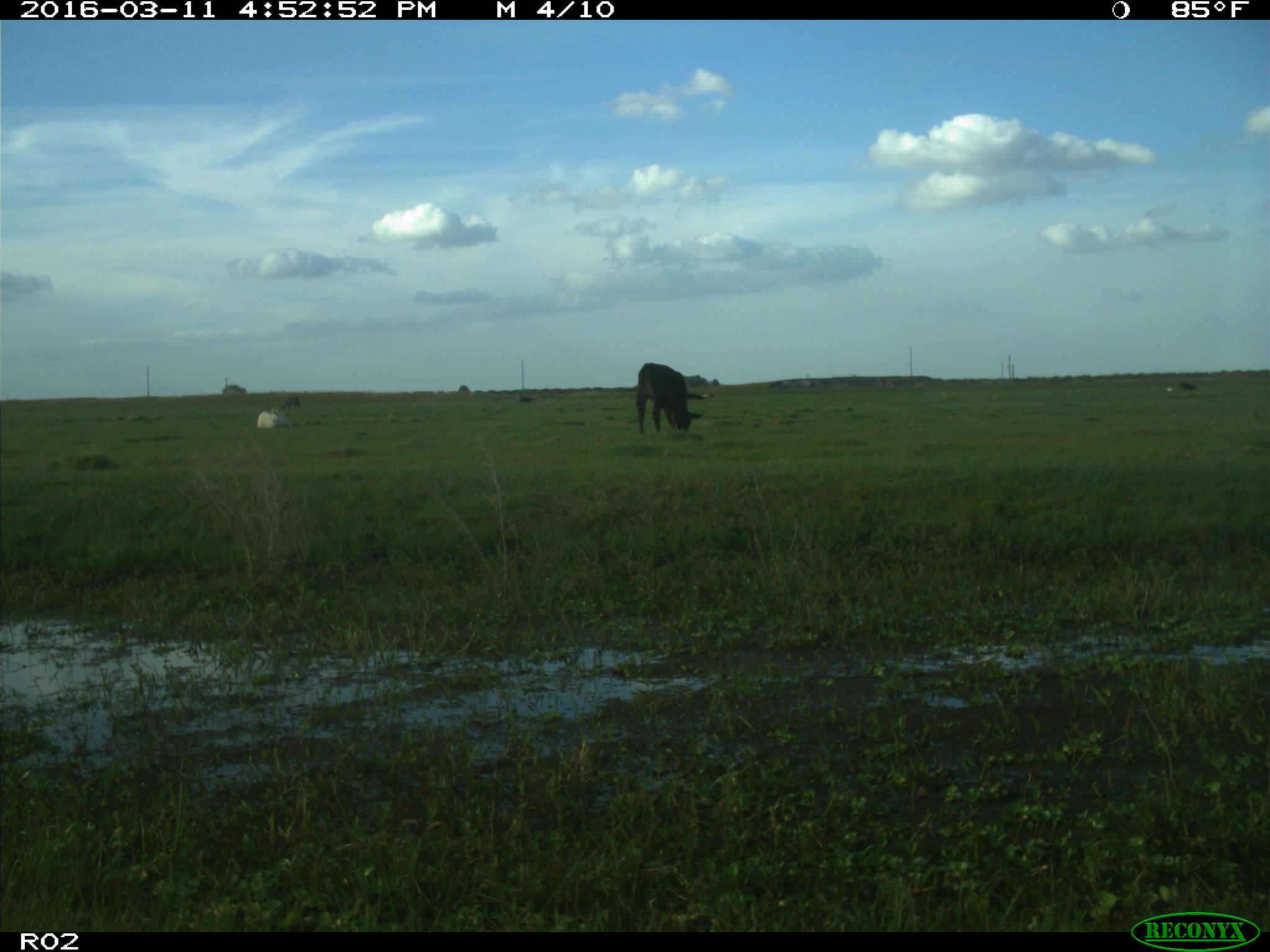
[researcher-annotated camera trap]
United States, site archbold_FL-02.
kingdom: Animalia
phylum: Chordata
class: Mammalia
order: Artiodactyla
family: Bovidae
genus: Bos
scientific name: Bos taurus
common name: domestic cow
Bos taurus (domestic cow).